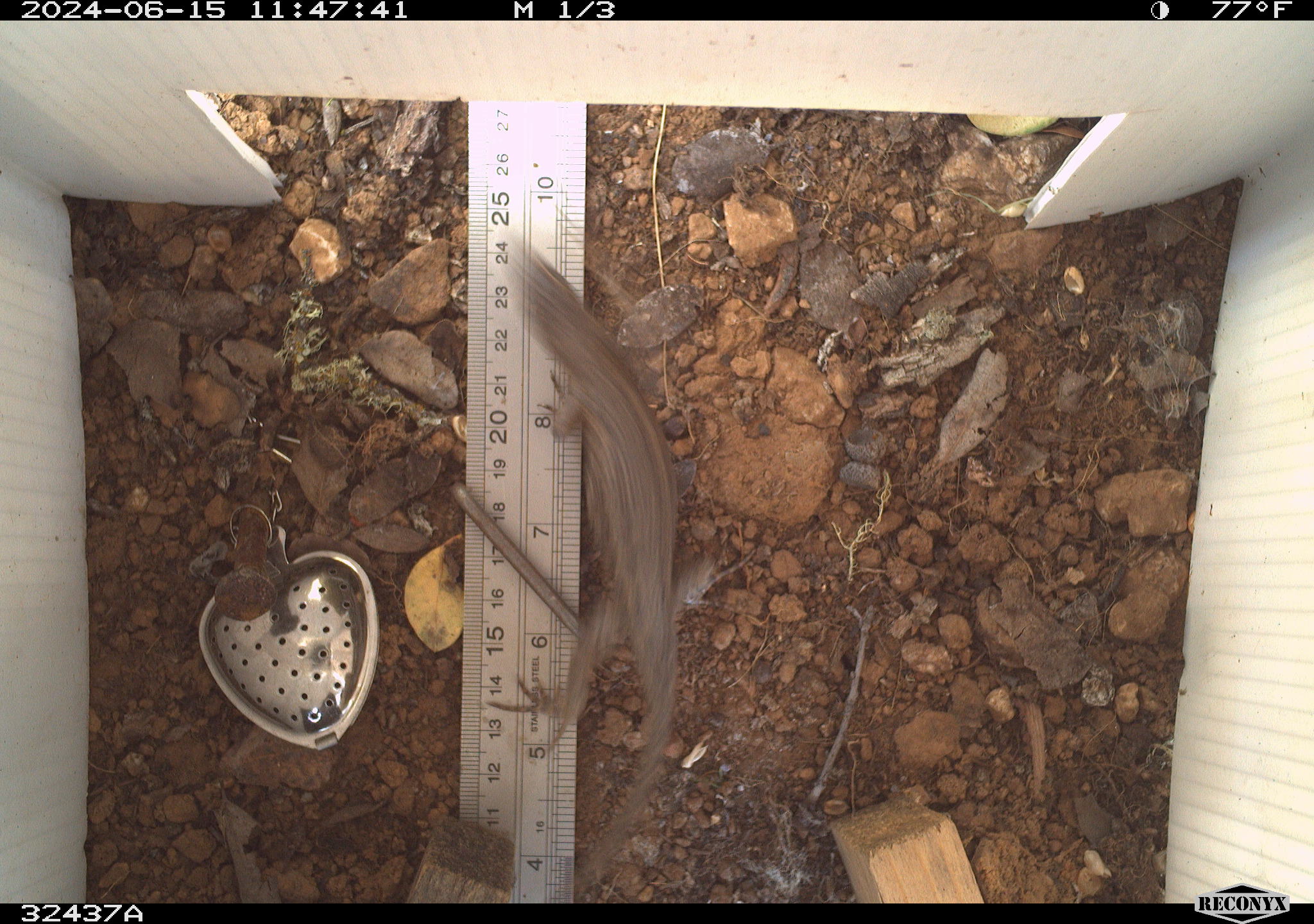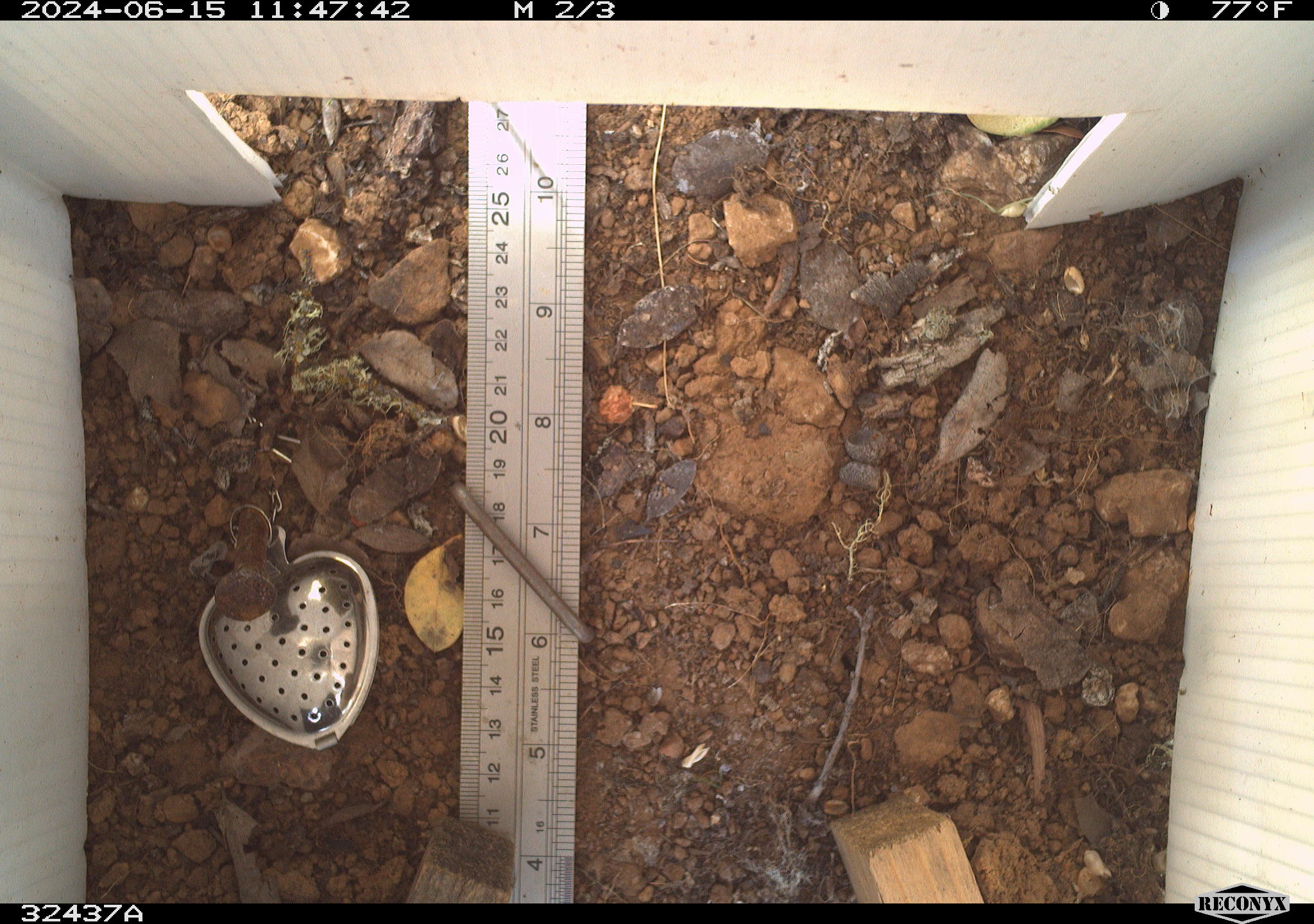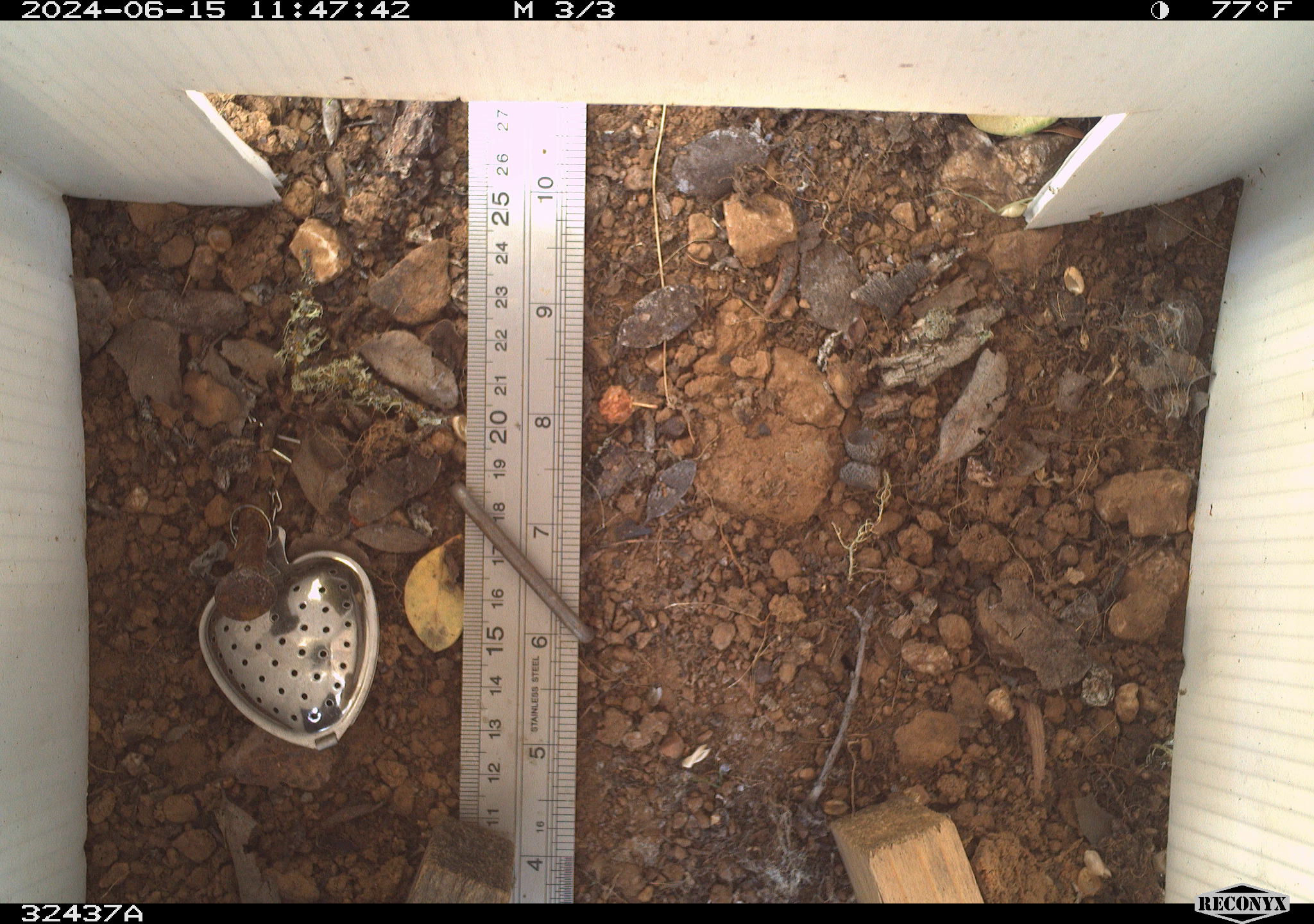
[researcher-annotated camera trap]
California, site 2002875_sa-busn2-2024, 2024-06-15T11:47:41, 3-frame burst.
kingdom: Animalia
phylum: Chordata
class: Reptilia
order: Squamata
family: Phrynosomatidae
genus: Sceloporus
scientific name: Sceloporus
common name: spiny lizards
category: sceloporus species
Sceloporus species (spiny lizards) (Sceloporus).